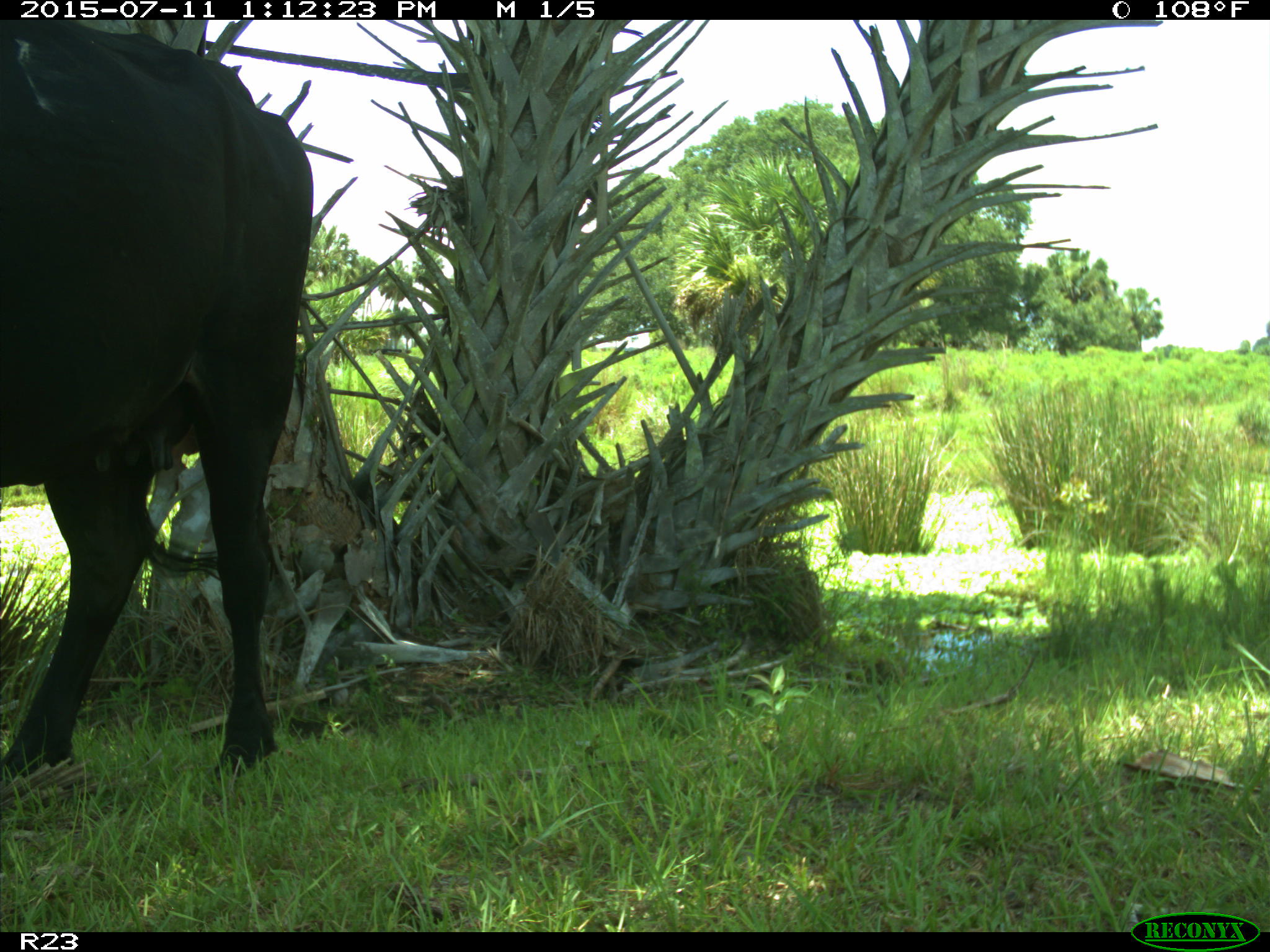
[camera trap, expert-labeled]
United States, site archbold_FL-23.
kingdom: Animalia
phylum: Chordata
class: Mammalia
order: Artiodactyla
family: Bovidae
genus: Bos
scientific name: Bos taurus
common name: domestic cow